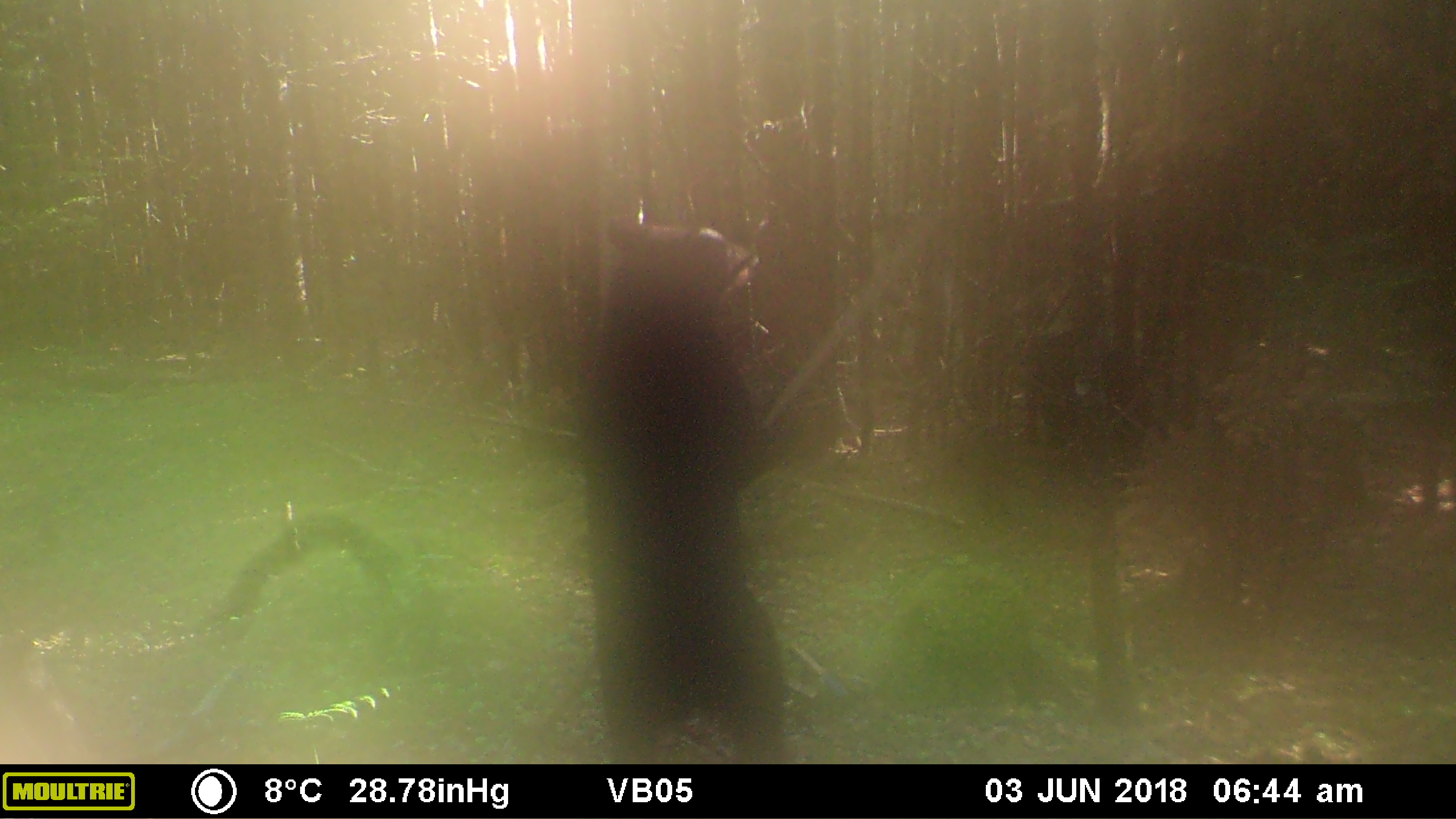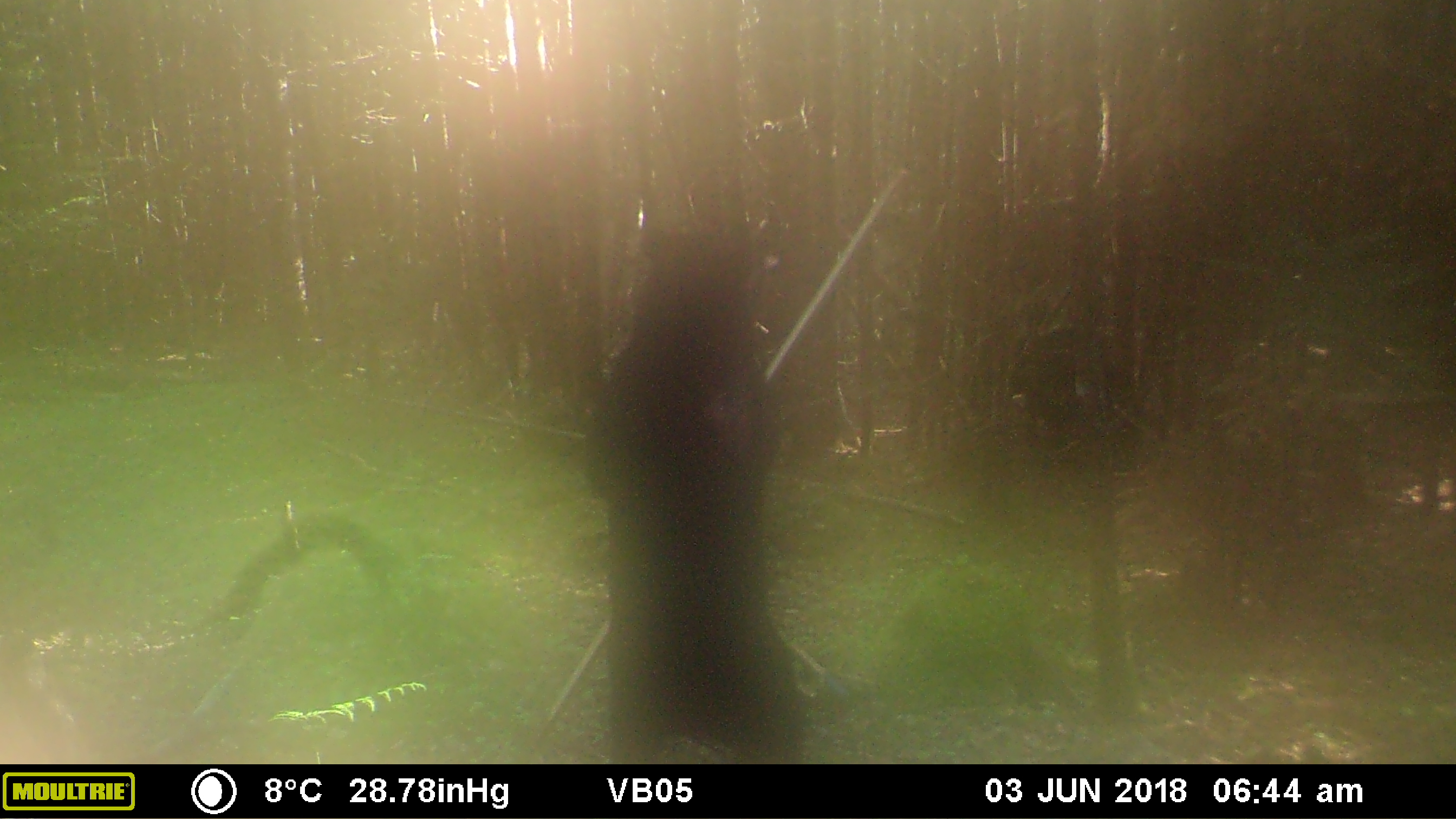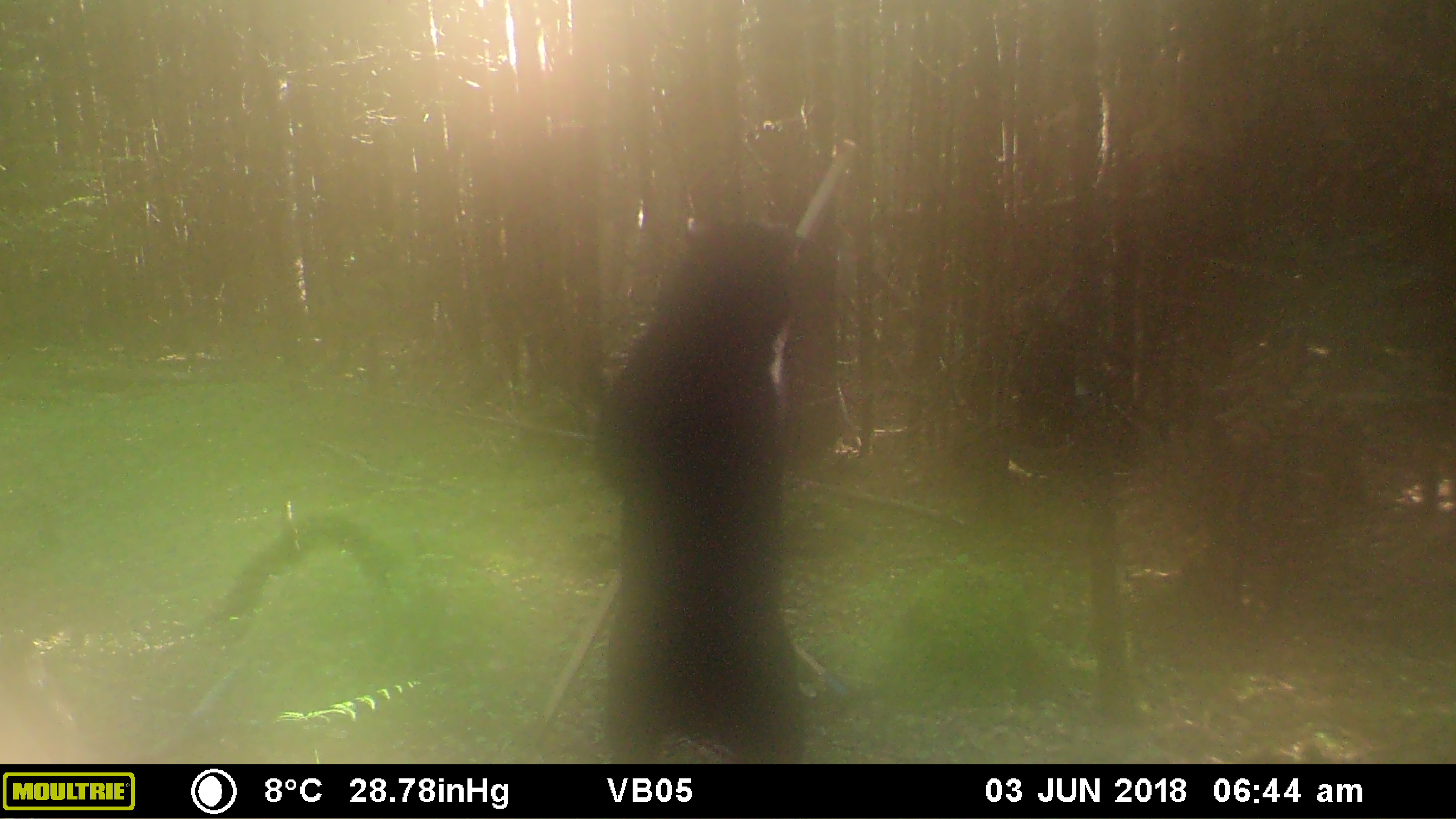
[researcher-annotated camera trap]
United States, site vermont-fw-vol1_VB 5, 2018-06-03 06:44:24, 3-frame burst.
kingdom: Animalia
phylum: Chordata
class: Mammalia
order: Carnivora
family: Ursidae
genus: Ursus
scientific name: Ursus americanus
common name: black bear